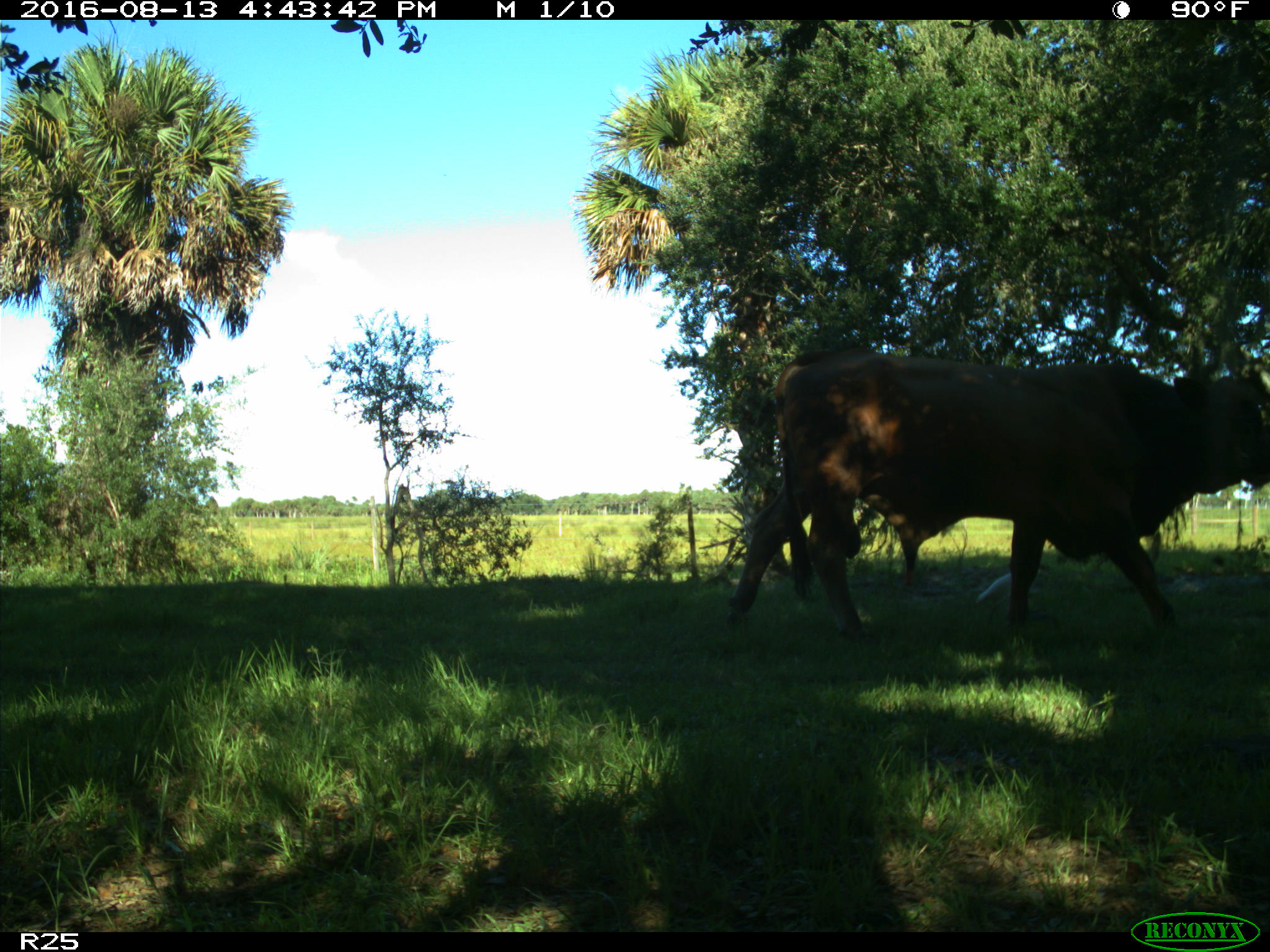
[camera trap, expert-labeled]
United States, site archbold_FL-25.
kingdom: Animalia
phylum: Chordata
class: Mammalia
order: Artiodactyla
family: Bovidae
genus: Bos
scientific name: Bos taurus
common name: domestic cow